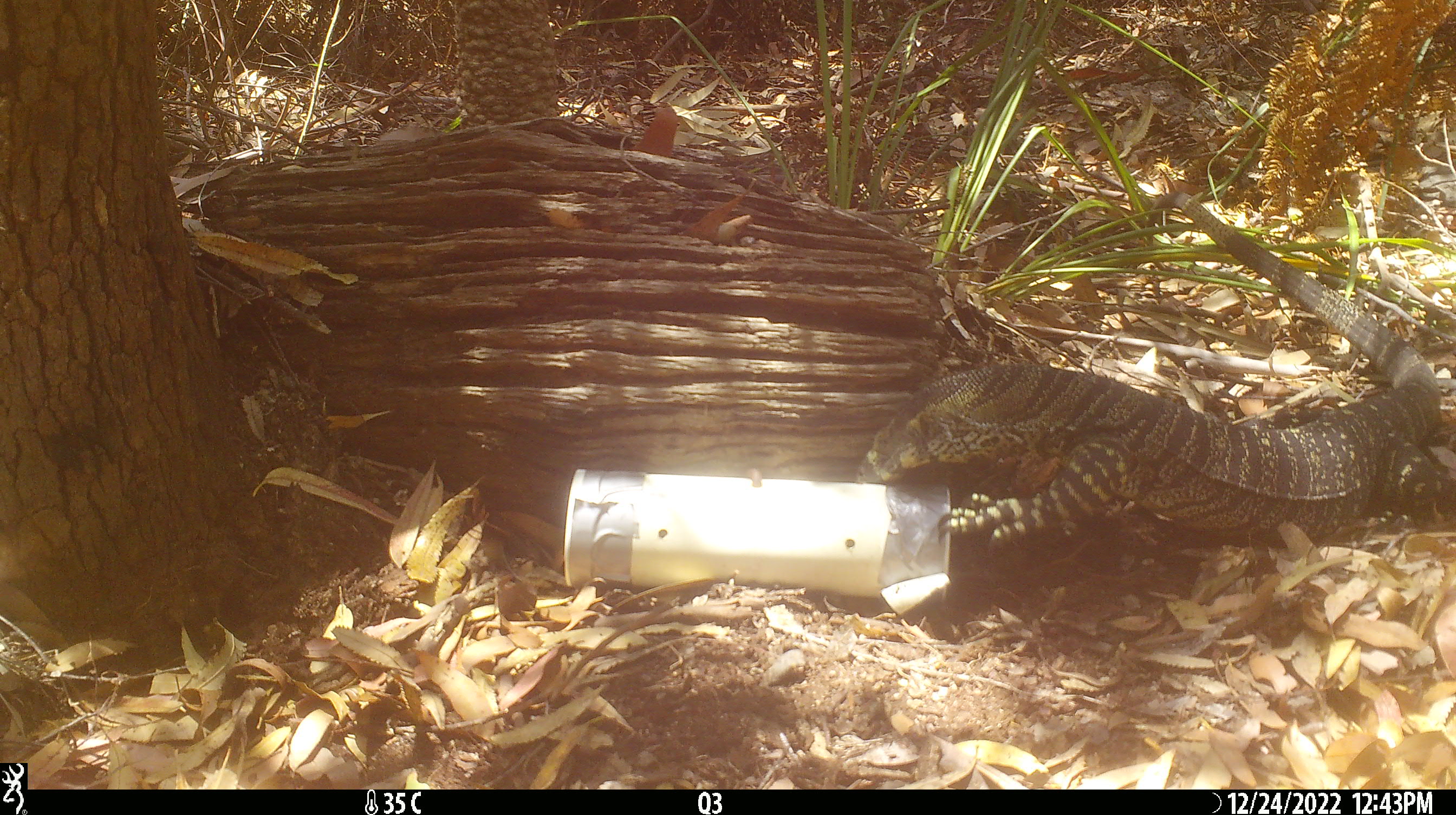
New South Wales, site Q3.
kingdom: Animalia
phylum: Chordata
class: Reptilia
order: Squamata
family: Varanidae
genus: Varanus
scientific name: Varanus varius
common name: lace monitor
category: goanna